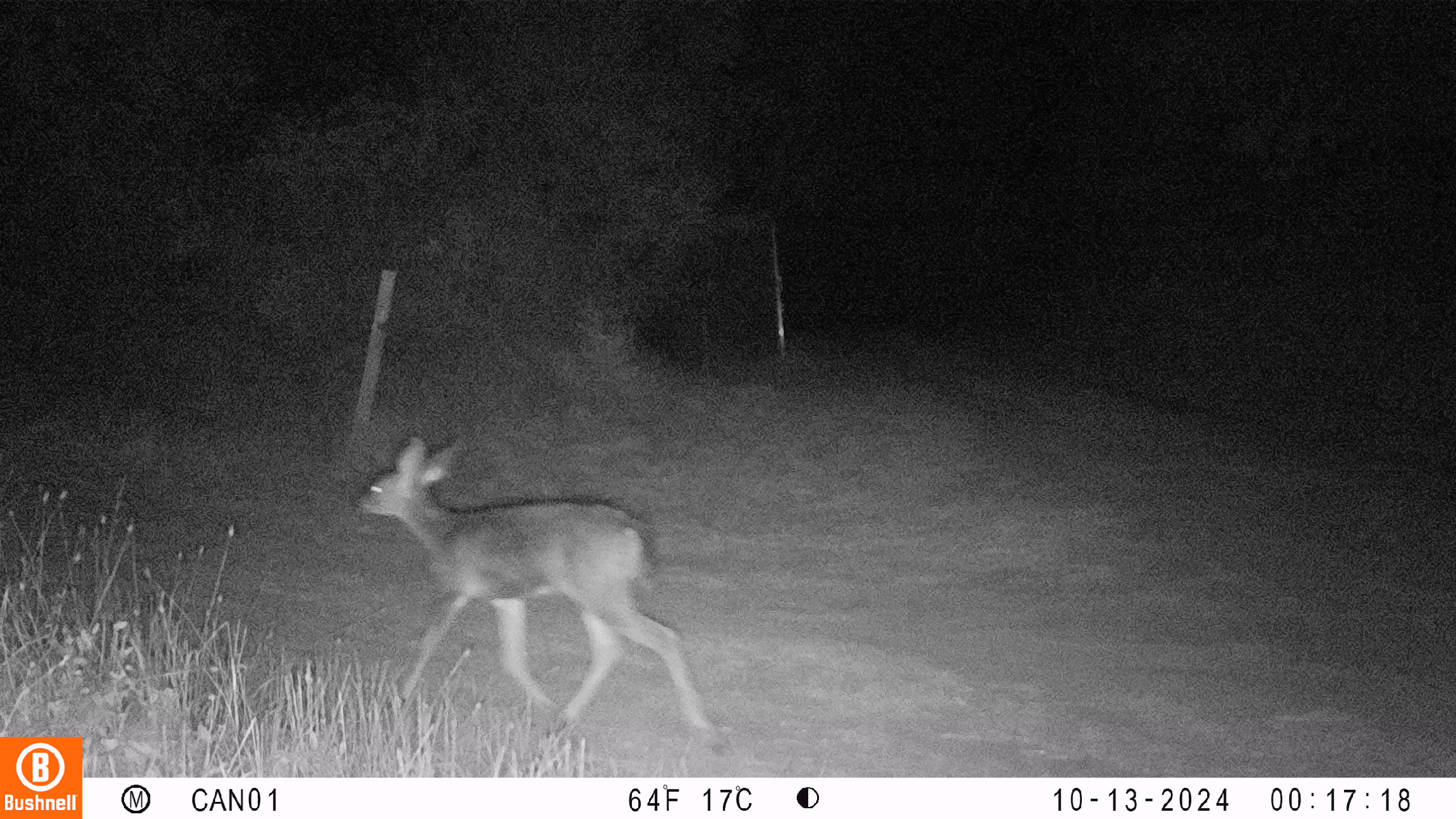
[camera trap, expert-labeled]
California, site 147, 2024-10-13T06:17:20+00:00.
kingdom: Animalia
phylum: Chordata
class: Mammalia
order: Artiodactyla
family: Cervidae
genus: Odocoileus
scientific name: Odocoileus hemionus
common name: mule deer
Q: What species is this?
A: Mule deer (Odocoileus hemionus).